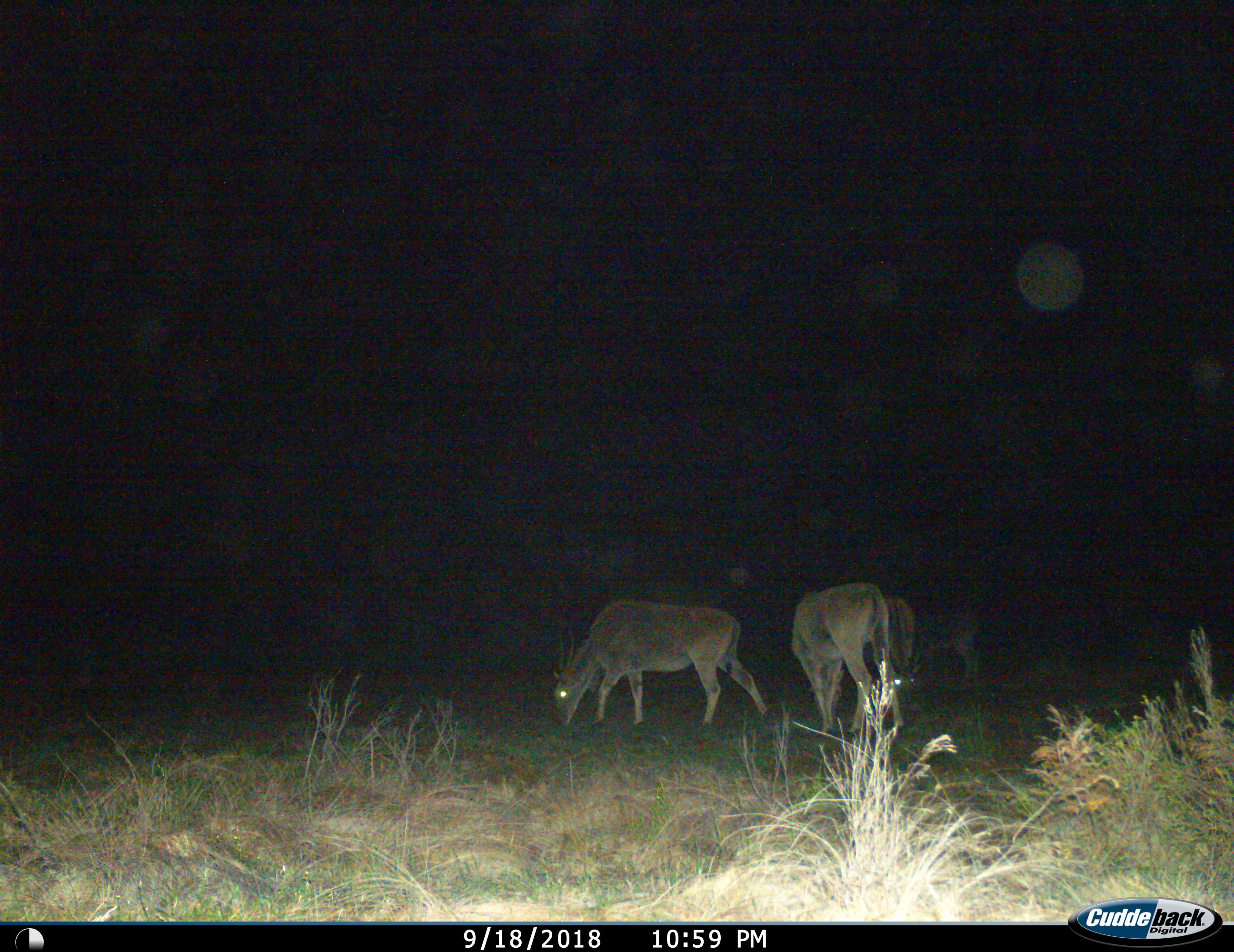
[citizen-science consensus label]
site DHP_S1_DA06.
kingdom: Animalia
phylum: Chordata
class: Mammalia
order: Artiodactyla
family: Bovidae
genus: Tragelaphus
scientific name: Tragelaphus oryx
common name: eland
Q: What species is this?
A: Eland (Tragelaphus oryx).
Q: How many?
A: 4.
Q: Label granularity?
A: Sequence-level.